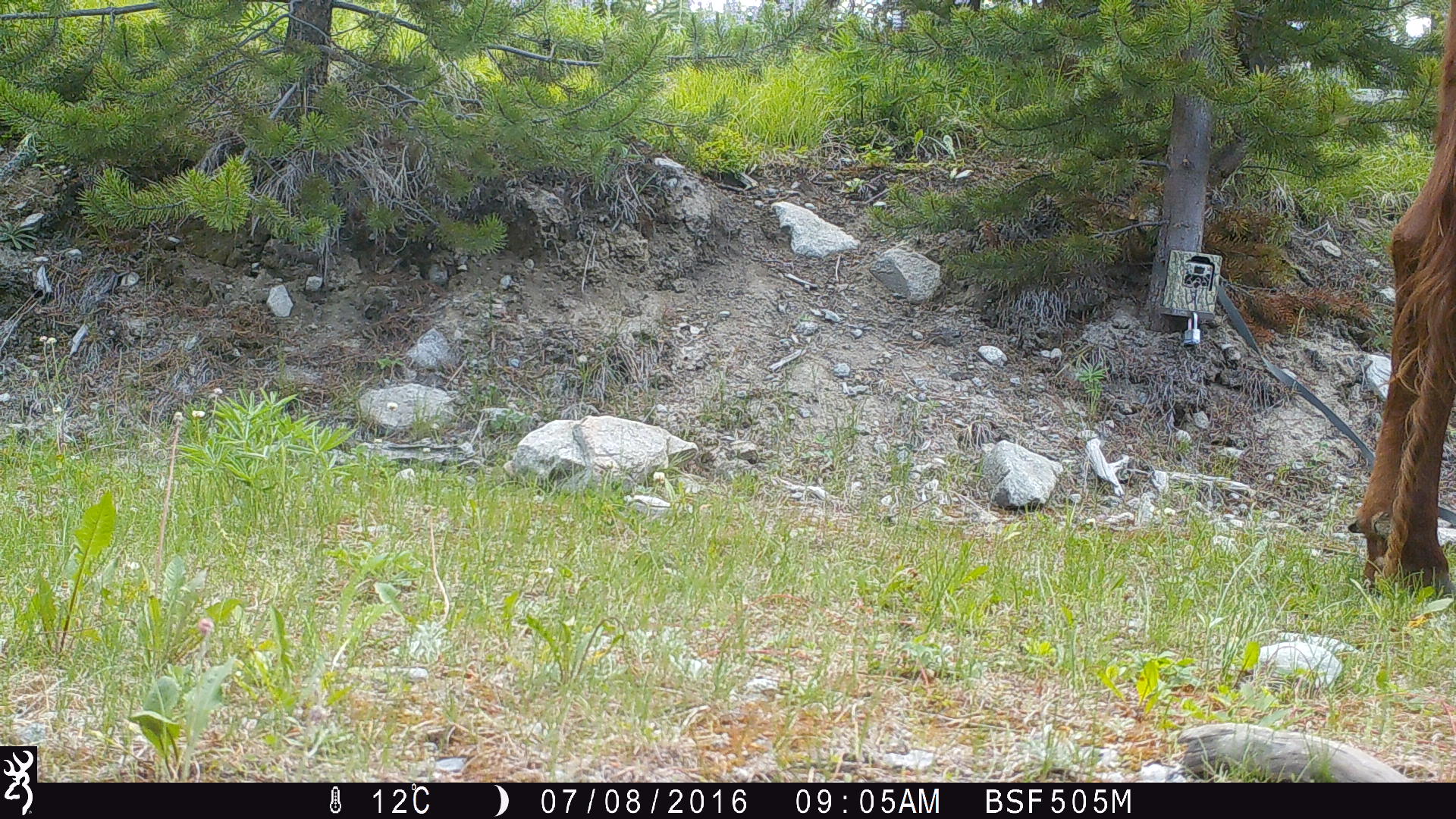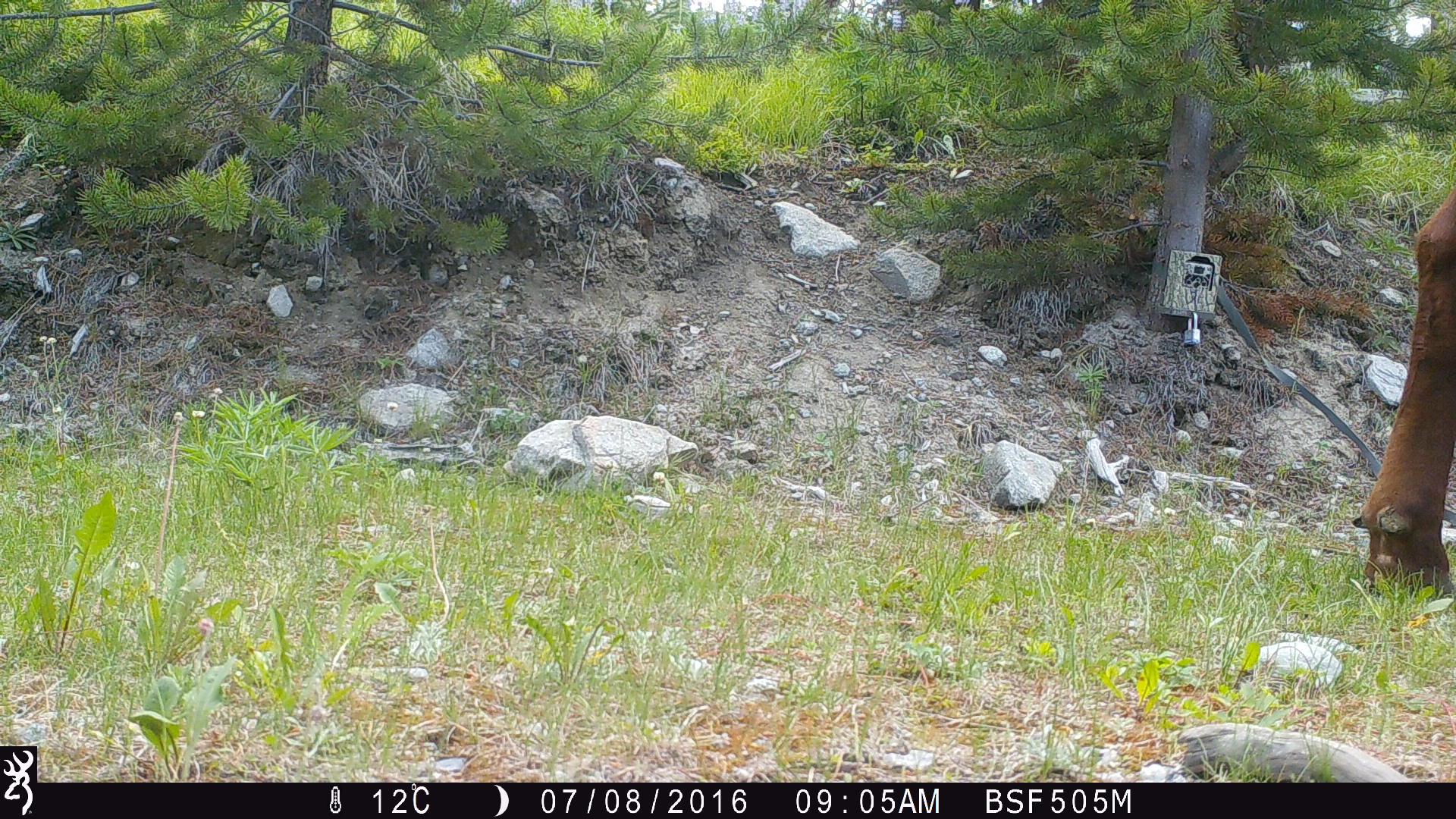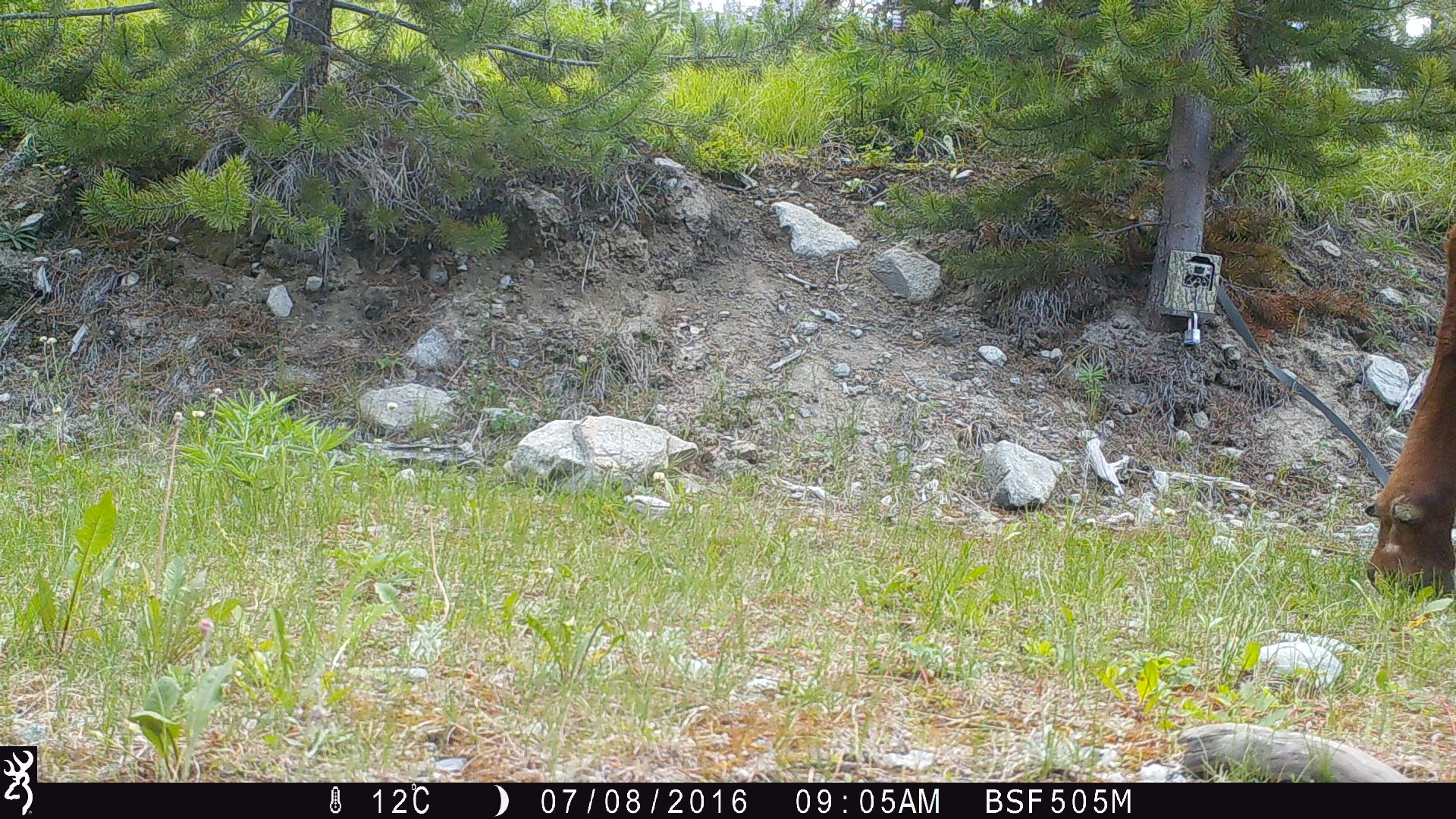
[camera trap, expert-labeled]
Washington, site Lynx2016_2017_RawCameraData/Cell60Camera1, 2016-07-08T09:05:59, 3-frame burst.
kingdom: Animalia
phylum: Chordata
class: Mammalia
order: Artiodactyla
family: Bovidae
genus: Bos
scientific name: Bos taurus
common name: domestic cattle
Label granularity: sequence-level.